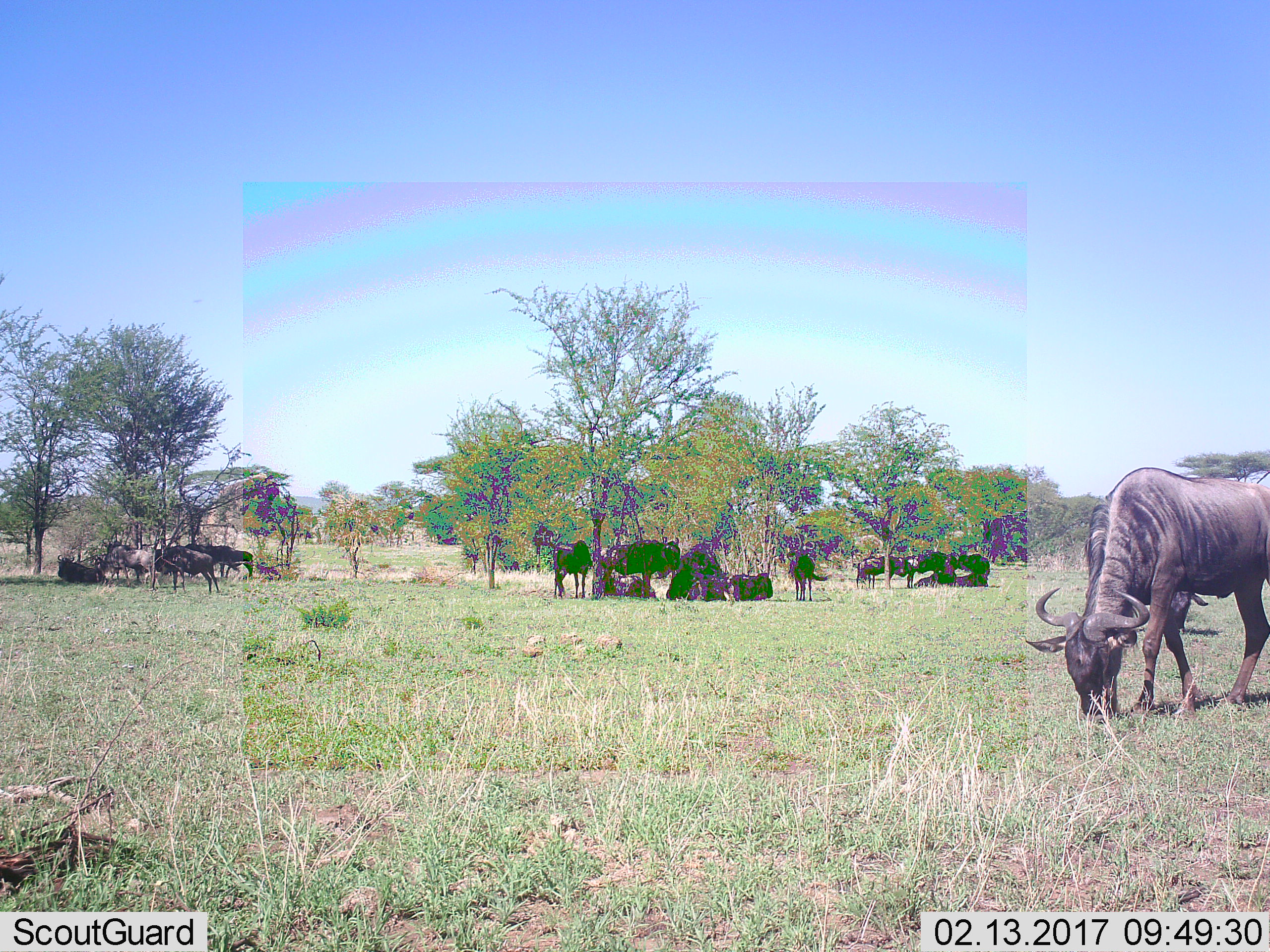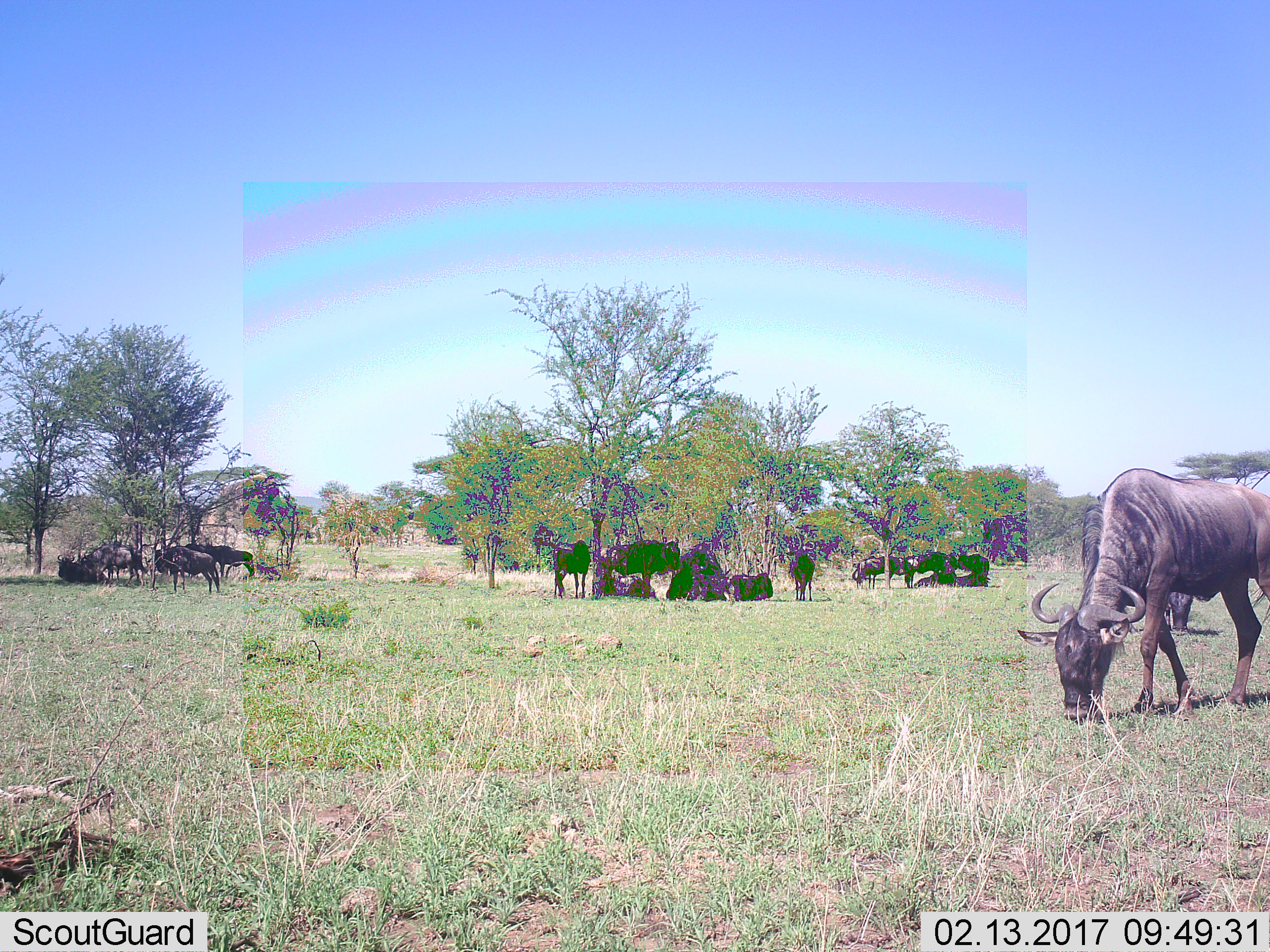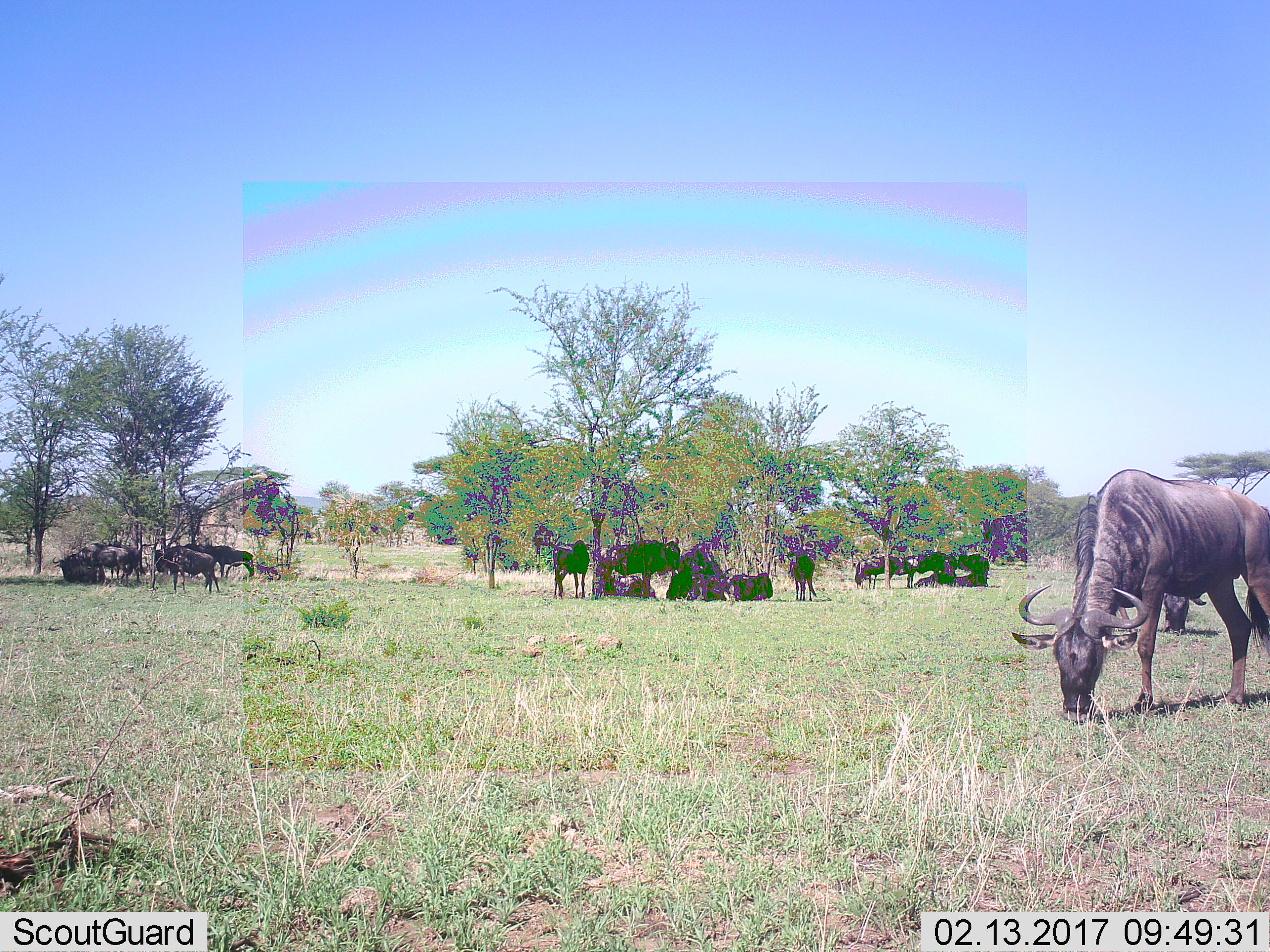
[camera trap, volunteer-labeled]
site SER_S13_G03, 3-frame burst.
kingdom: Animalia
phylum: Chordata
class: Mammalia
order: Artiodactyla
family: Bovidae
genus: Connochaetes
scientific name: Connochaetes taurinus taurinus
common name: blue wildebeest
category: wildebeestblue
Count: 11-50.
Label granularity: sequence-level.